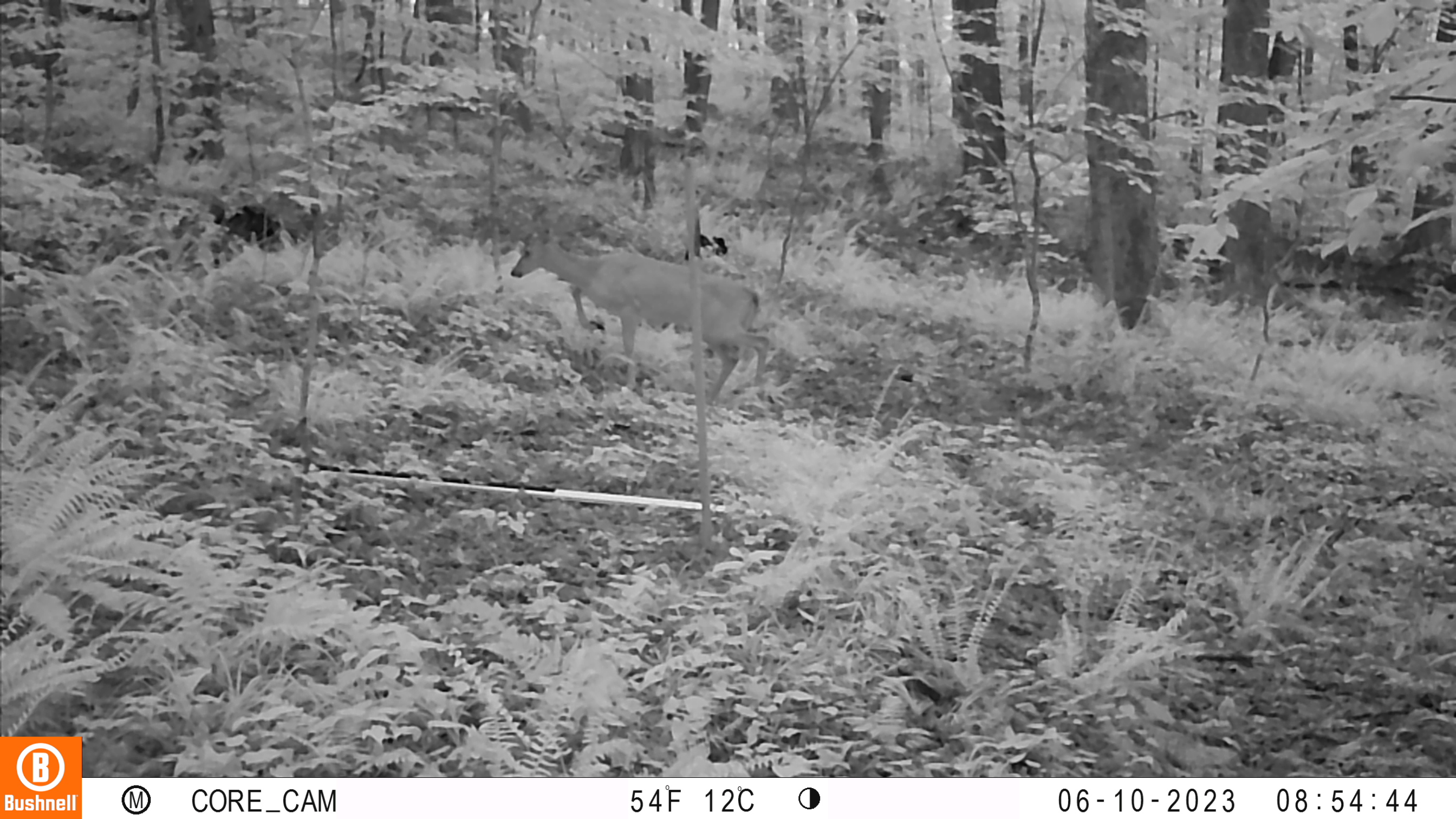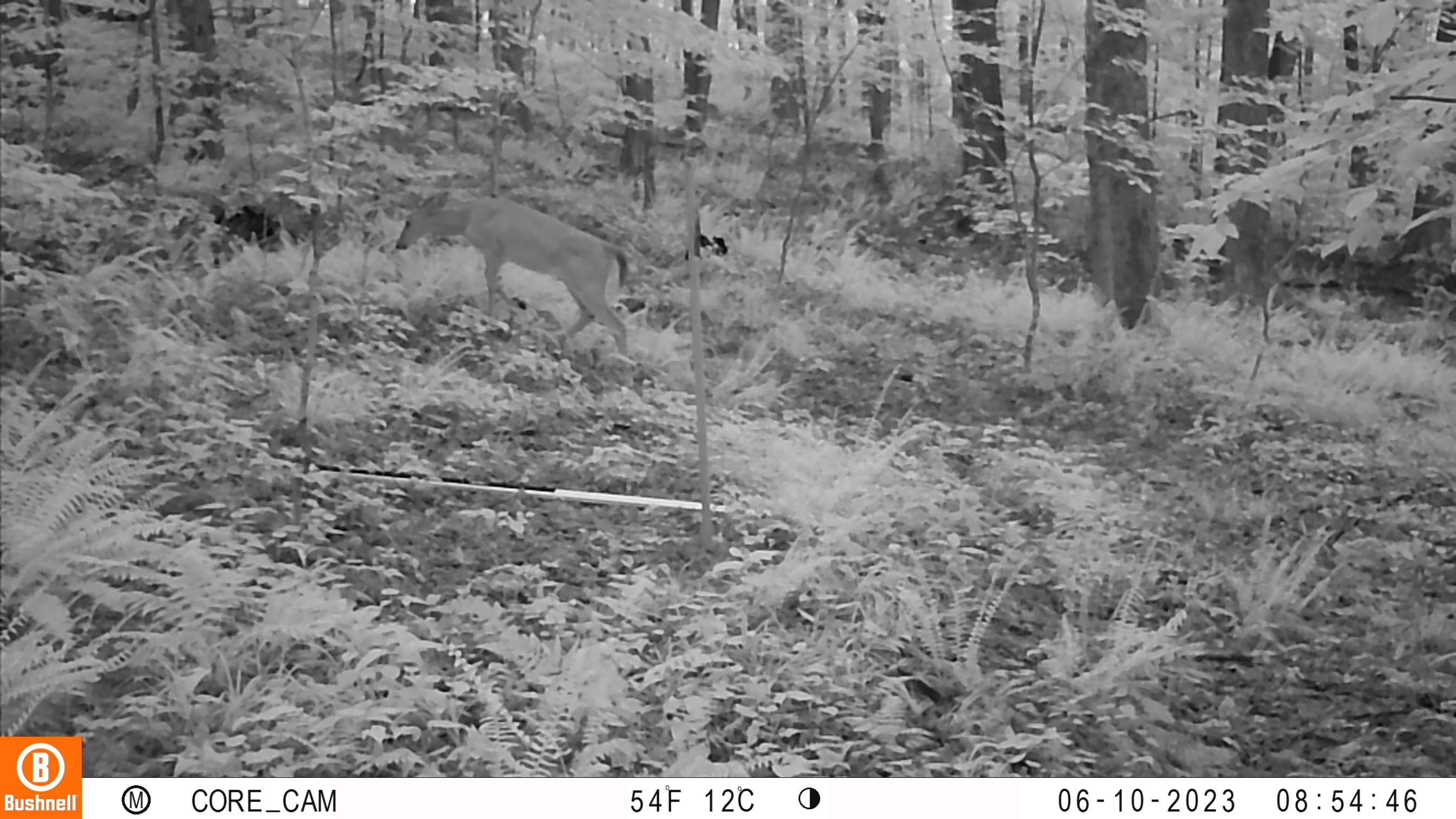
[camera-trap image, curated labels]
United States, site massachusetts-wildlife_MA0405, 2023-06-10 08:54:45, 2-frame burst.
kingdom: Animalia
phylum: Chordata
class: Mammalia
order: Artiodactyla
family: Cervidae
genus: Odocoileus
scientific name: Odocoileus virginianus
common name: white-tailed deer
White-tailed deer (Odocoileus virginianus).